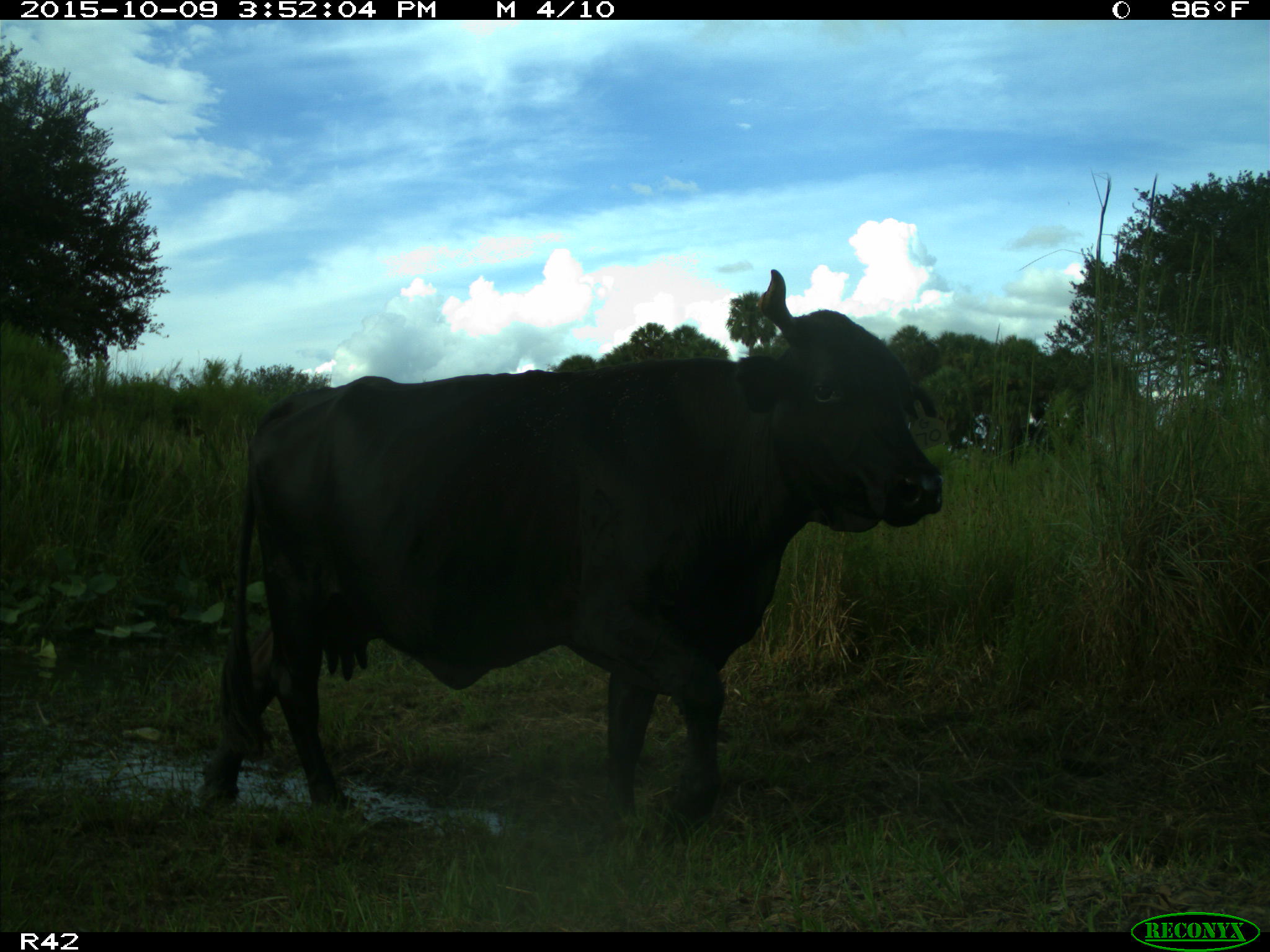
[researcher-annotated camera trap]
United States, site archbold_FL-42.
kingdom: Animalia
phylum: Chordata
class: Mammalia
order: Artiodactyla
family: Bovidae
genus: Bos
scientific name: Bos taurus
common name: domestic cow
Bos taurus (domestic cow).